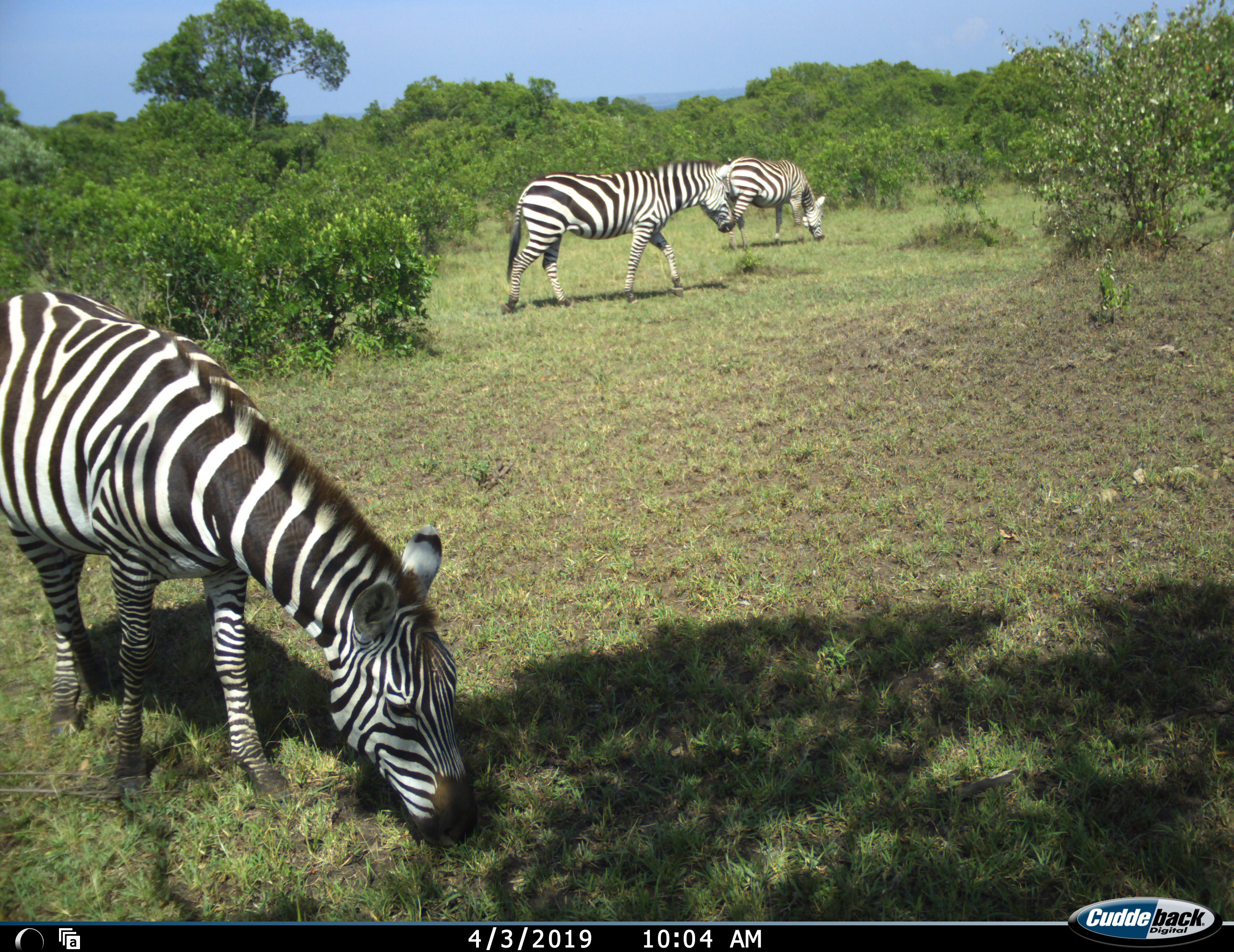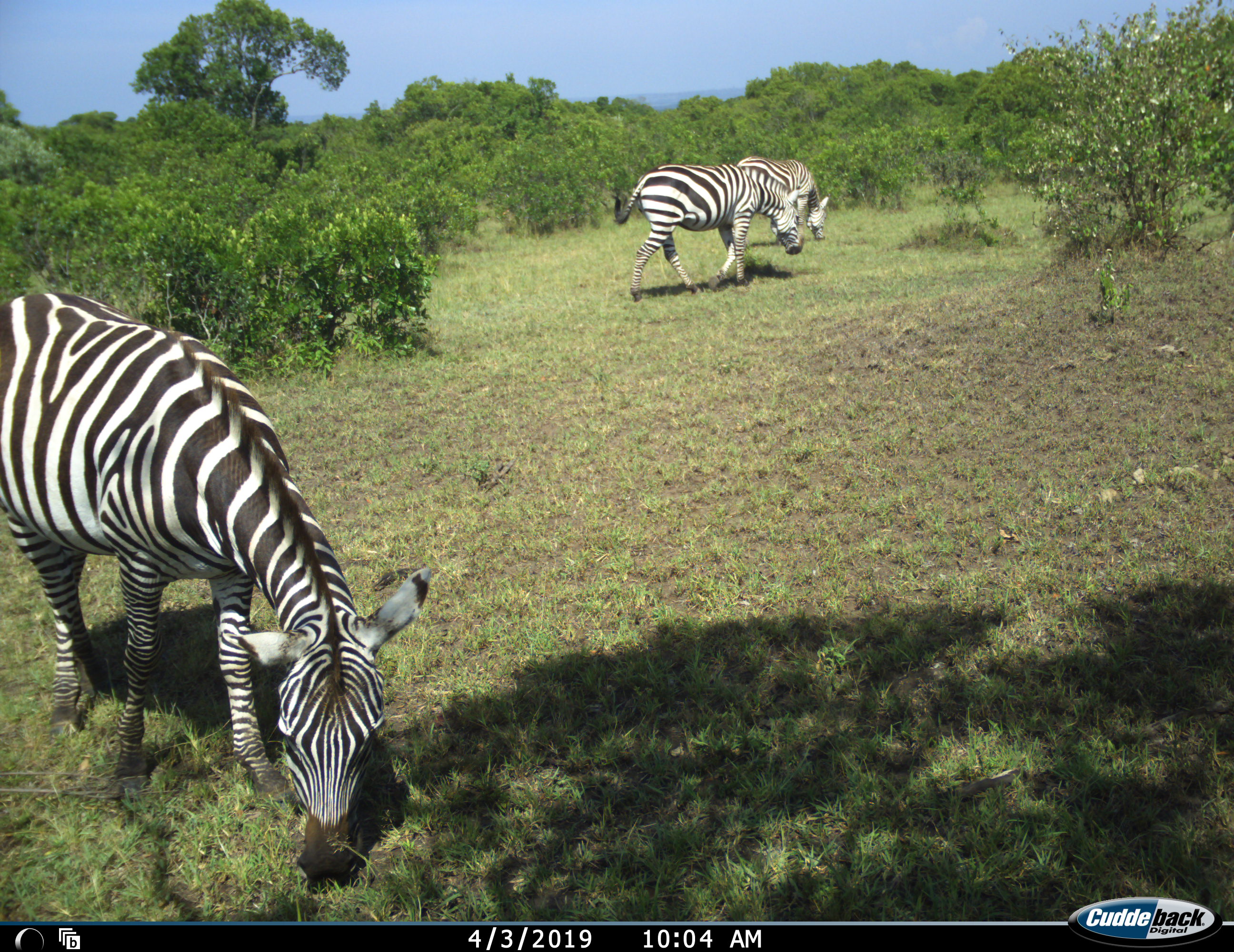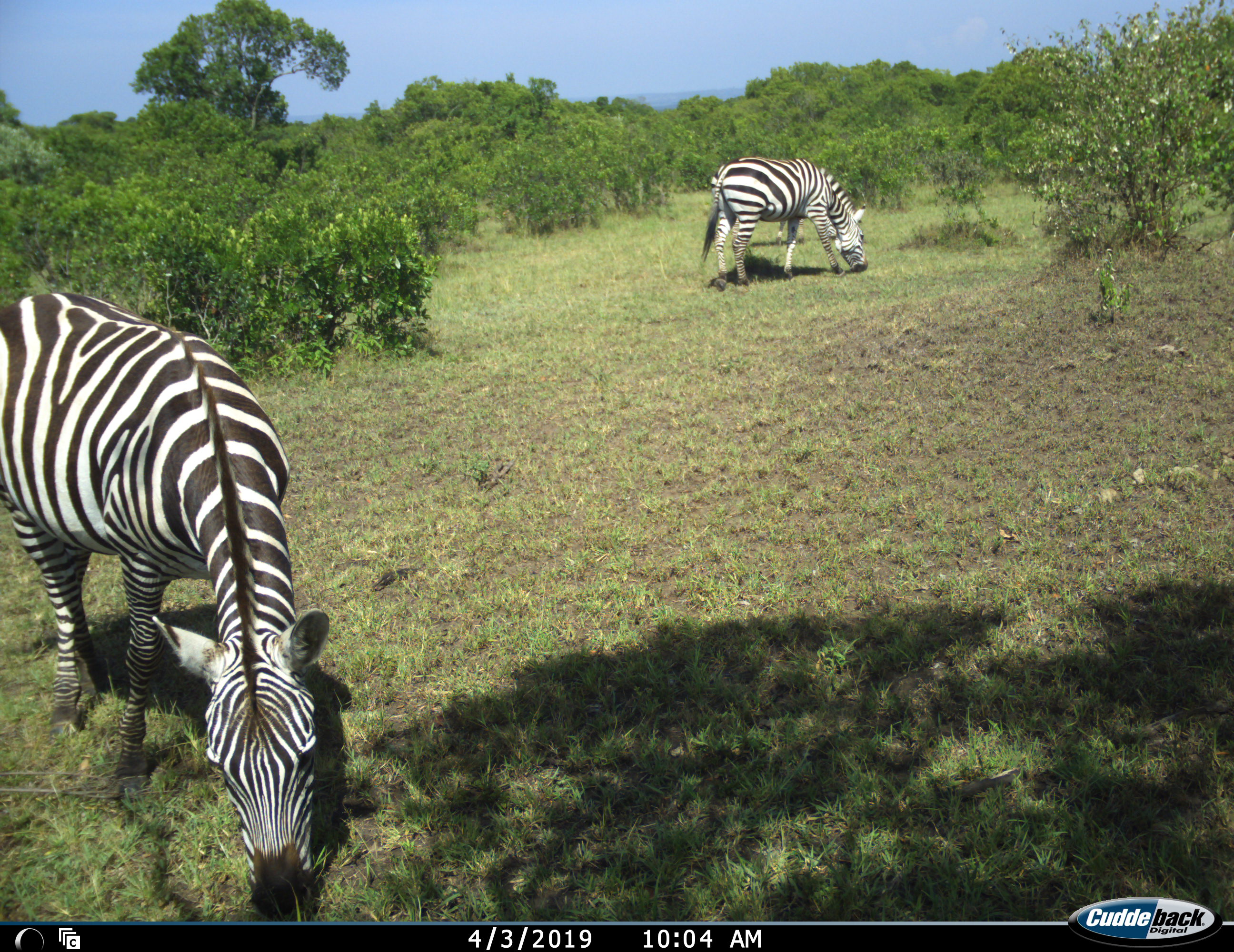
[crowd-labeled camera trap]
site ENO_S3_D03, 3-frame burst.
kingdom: Animalia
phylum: Chordata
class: Mammalia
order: Perissodactyla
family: Equidae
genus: Equus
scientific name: Equus quagga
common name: plains zebra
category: zebraplains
Zebraplains (plains zebra) (Equus quagga), count 3. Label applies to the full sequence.